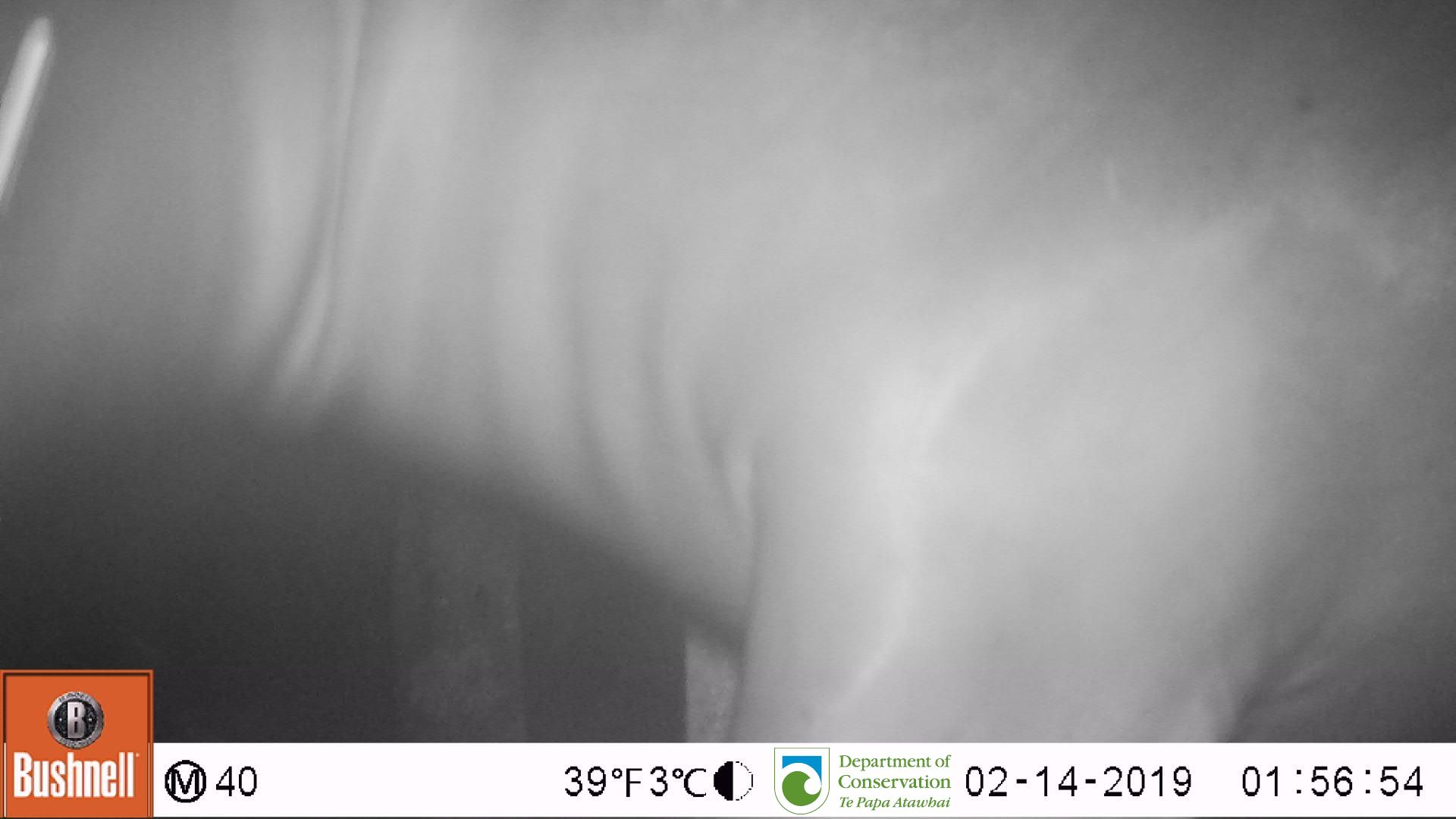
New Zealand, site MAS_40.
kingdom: Animalia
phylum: Chordata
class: Mammalia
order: Carnivora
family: Otariidae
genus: Phocarctos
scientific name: Phocarctos hookeri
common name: new zealand sea lion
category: sealion